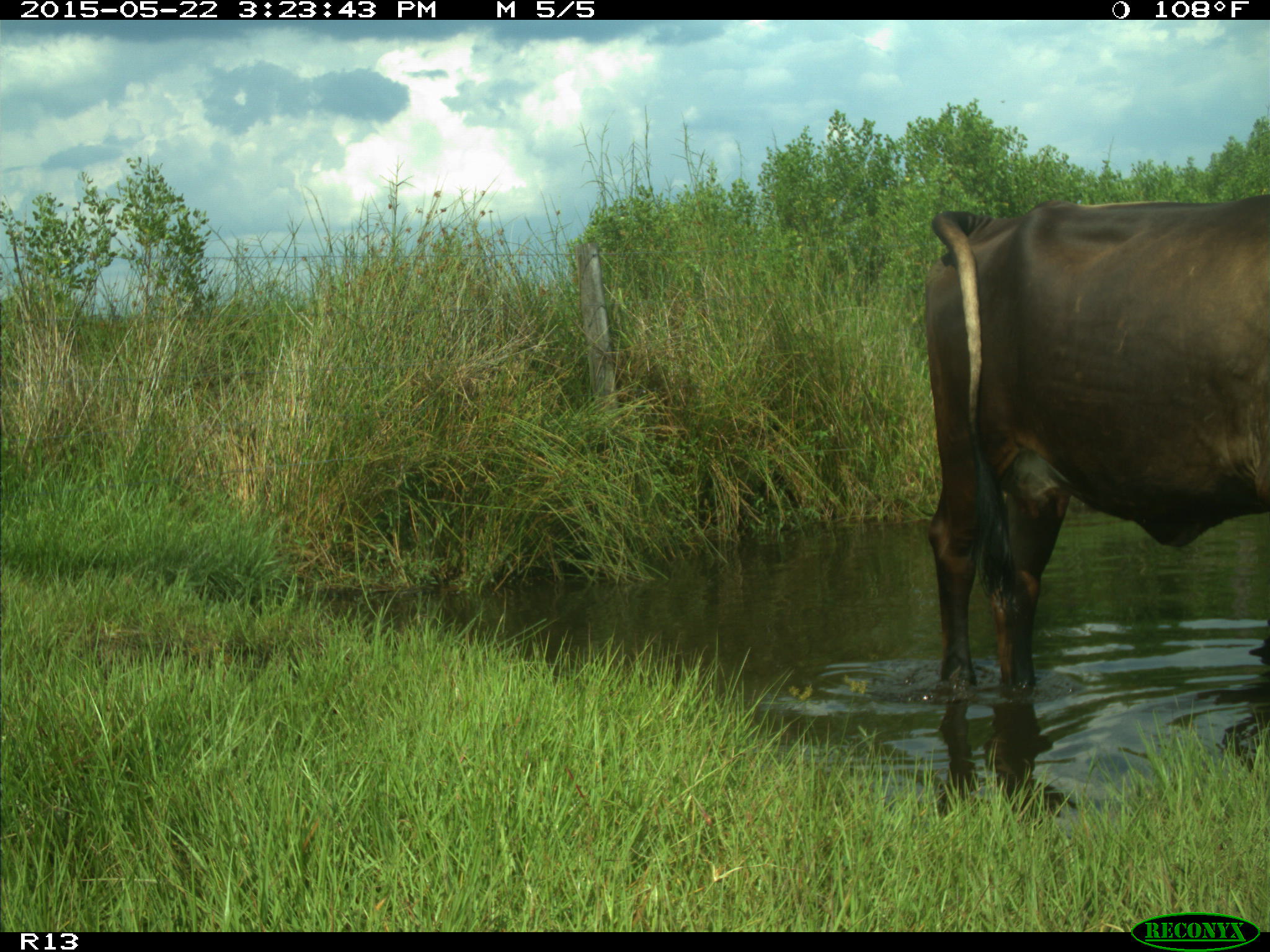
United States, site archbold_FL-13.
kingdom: Animalia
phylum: Chordata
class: Mammalia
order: Artiodactyla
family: Bovidae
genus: Bos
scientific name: Bos taurus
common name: domestic cow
Bos taurus (domestic cow).